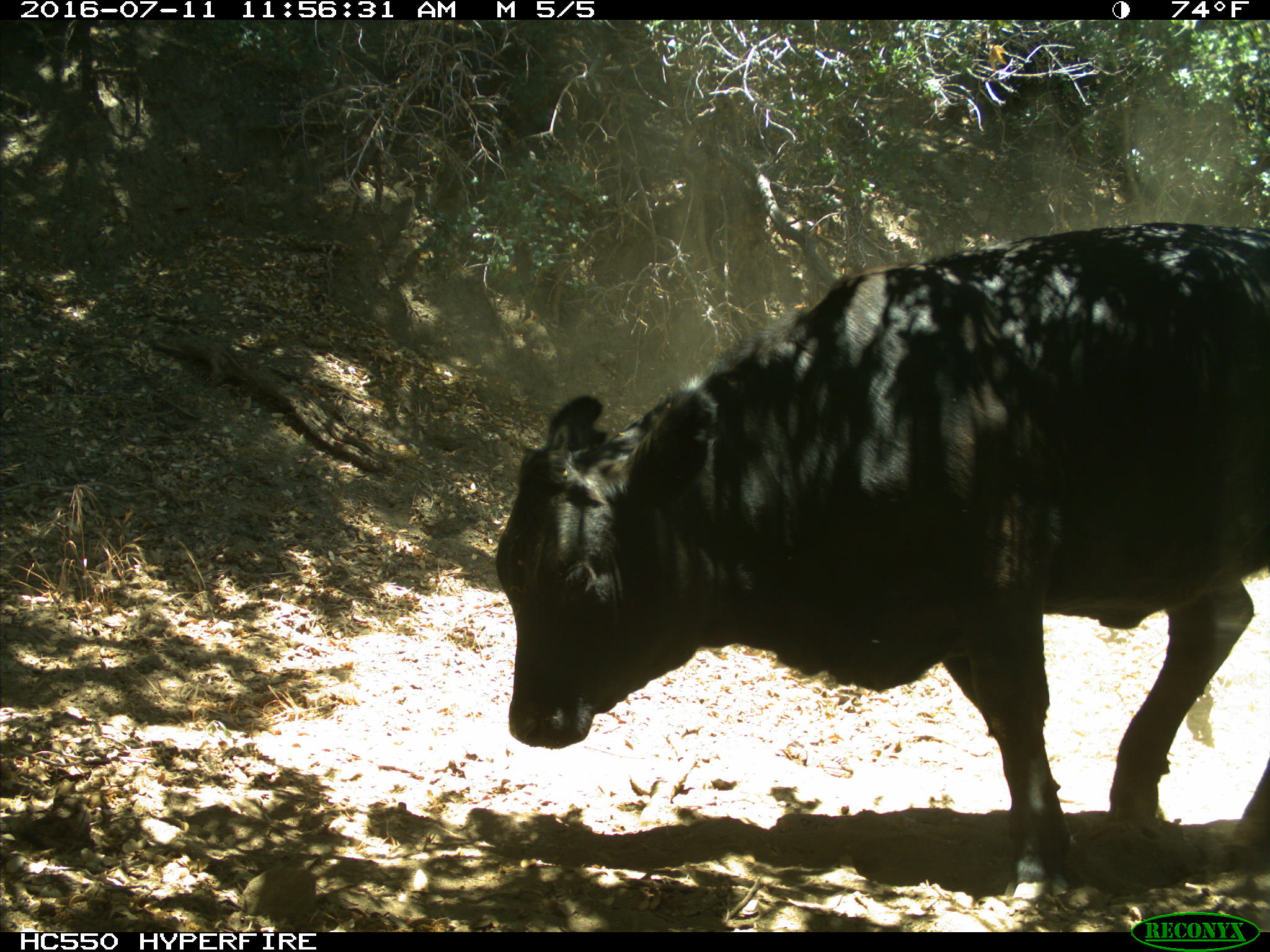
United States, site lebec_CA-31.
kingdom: Animalia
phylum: Chordata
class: Mammalia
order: Artiodactyla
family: Bovidae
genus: Bos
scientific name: Bos taurus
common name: domestic cow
Bos taurus (domestic cow).